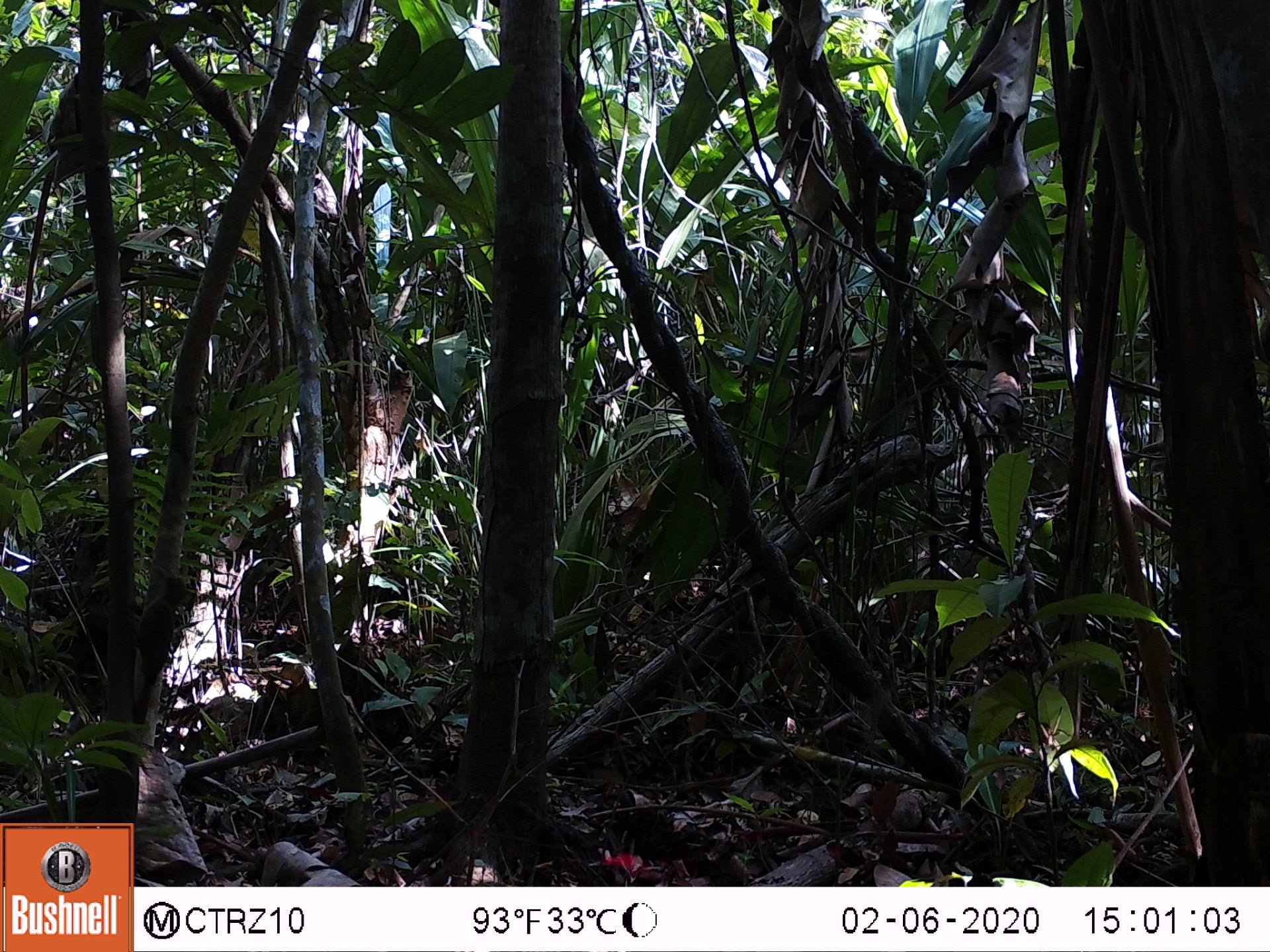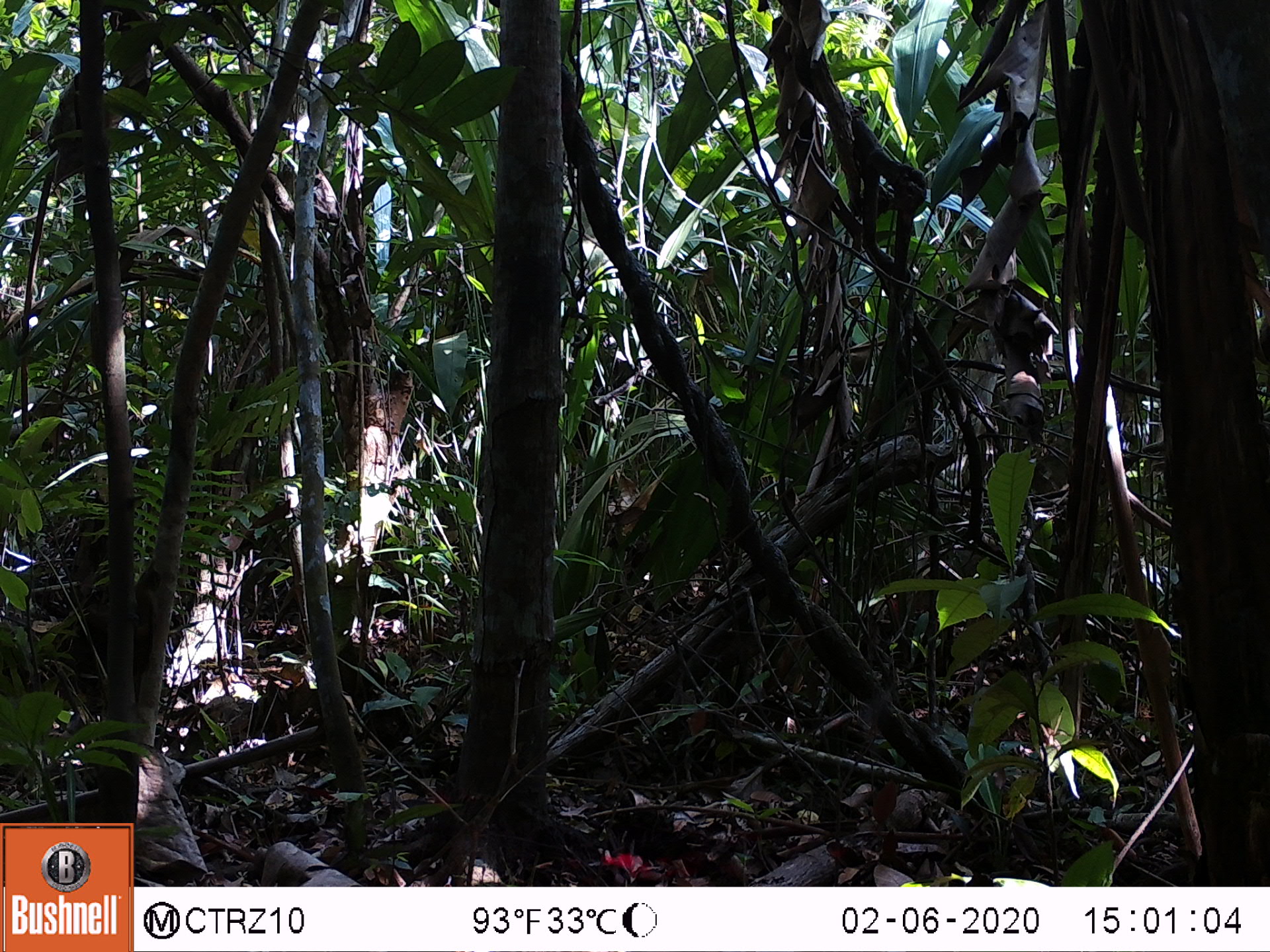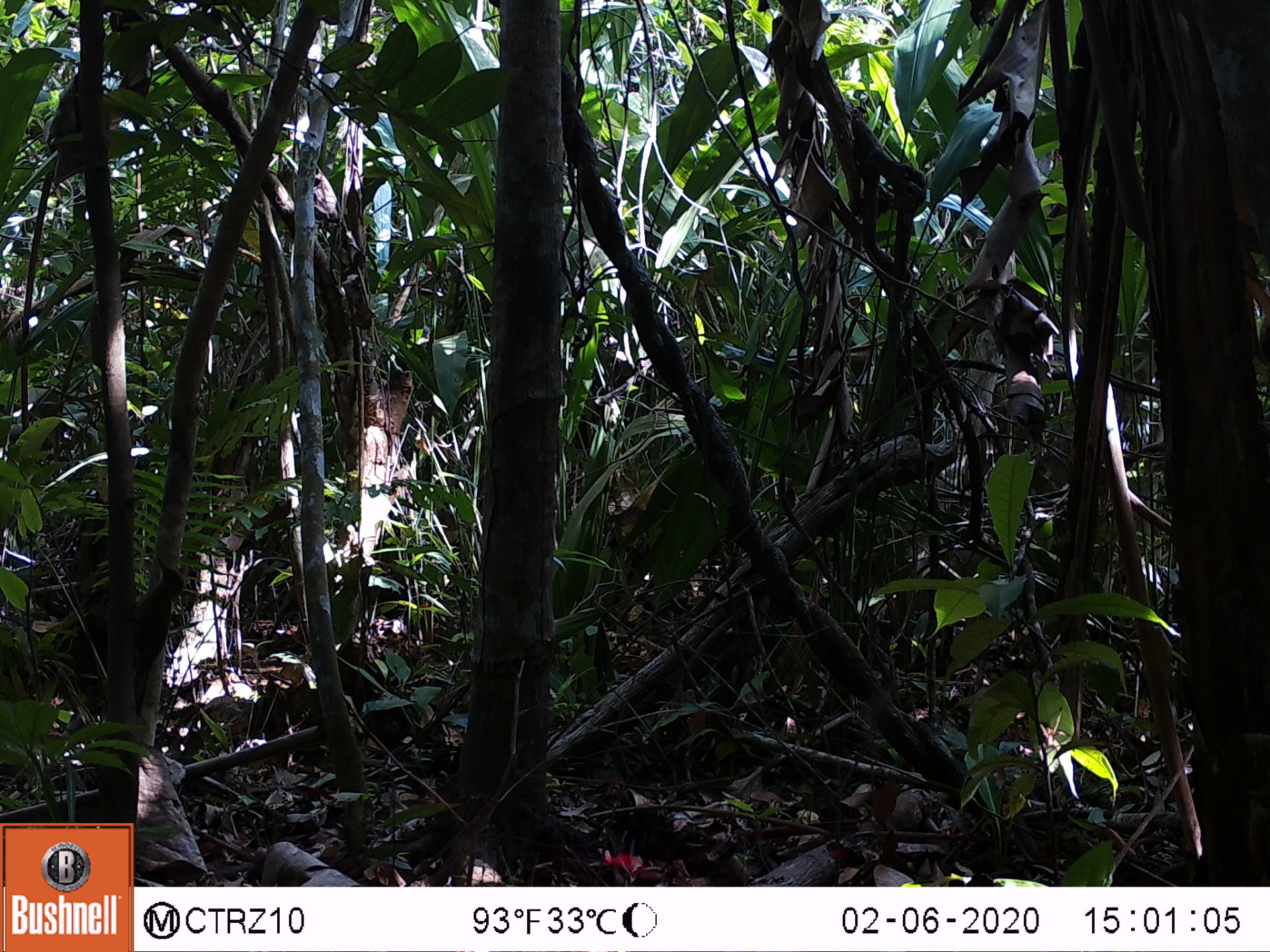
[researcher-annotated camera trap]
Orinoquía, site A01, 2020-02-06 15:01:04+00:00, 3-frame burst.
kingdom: Animalia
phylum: Chordata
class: Aves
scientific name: Aves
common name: bird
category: unknown bird